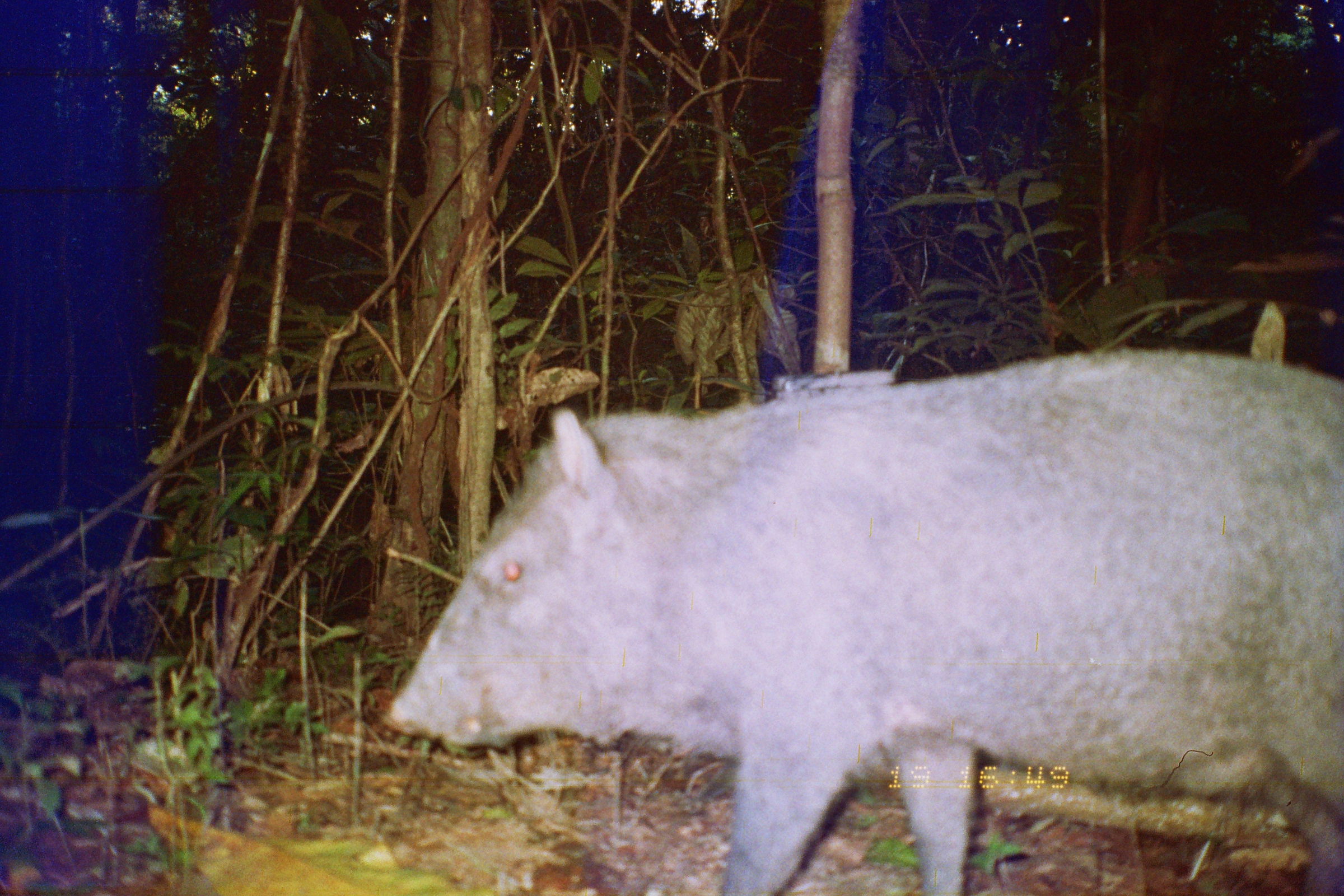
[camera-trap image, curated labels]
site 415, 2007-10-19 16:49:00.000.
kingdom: Animalia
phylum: Chordata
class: Mammalia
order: Artiodactyla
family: Tayassuidae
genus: Pecari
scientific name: Pecari tajacu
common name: collared peccary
Pecari tajacu (collared peccary).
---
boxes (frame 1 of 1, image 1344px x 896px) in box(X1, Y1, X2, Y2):
pecari tajacu: box(379, 344, 1341, 894)